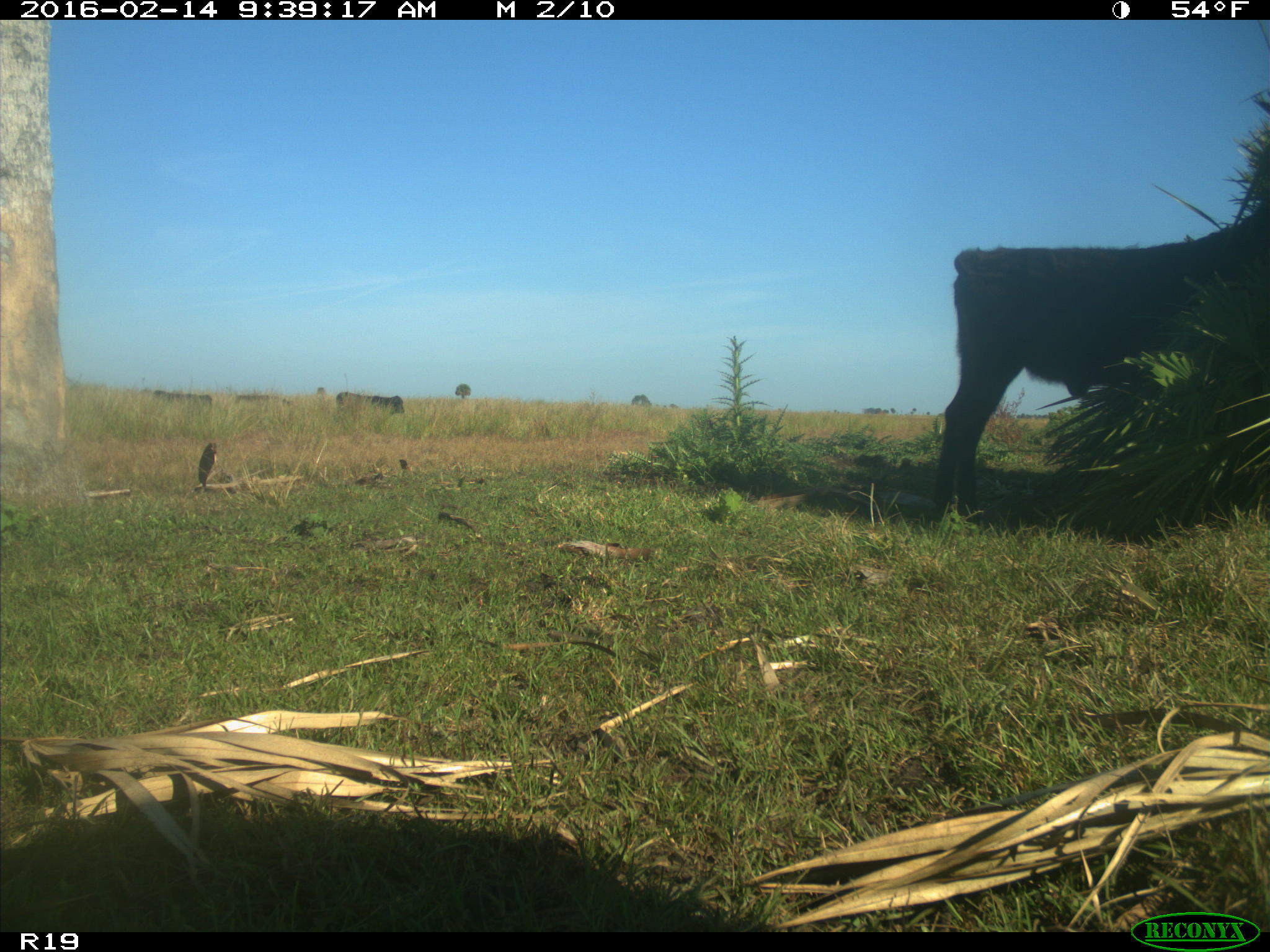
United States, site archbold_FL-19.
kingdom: Animalia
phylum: Chordata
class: Mammalia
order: Artiodactyla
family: Bovidae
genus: Bos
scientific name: Bos taurus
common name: domestic cow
Bos taurus (domestic cow).